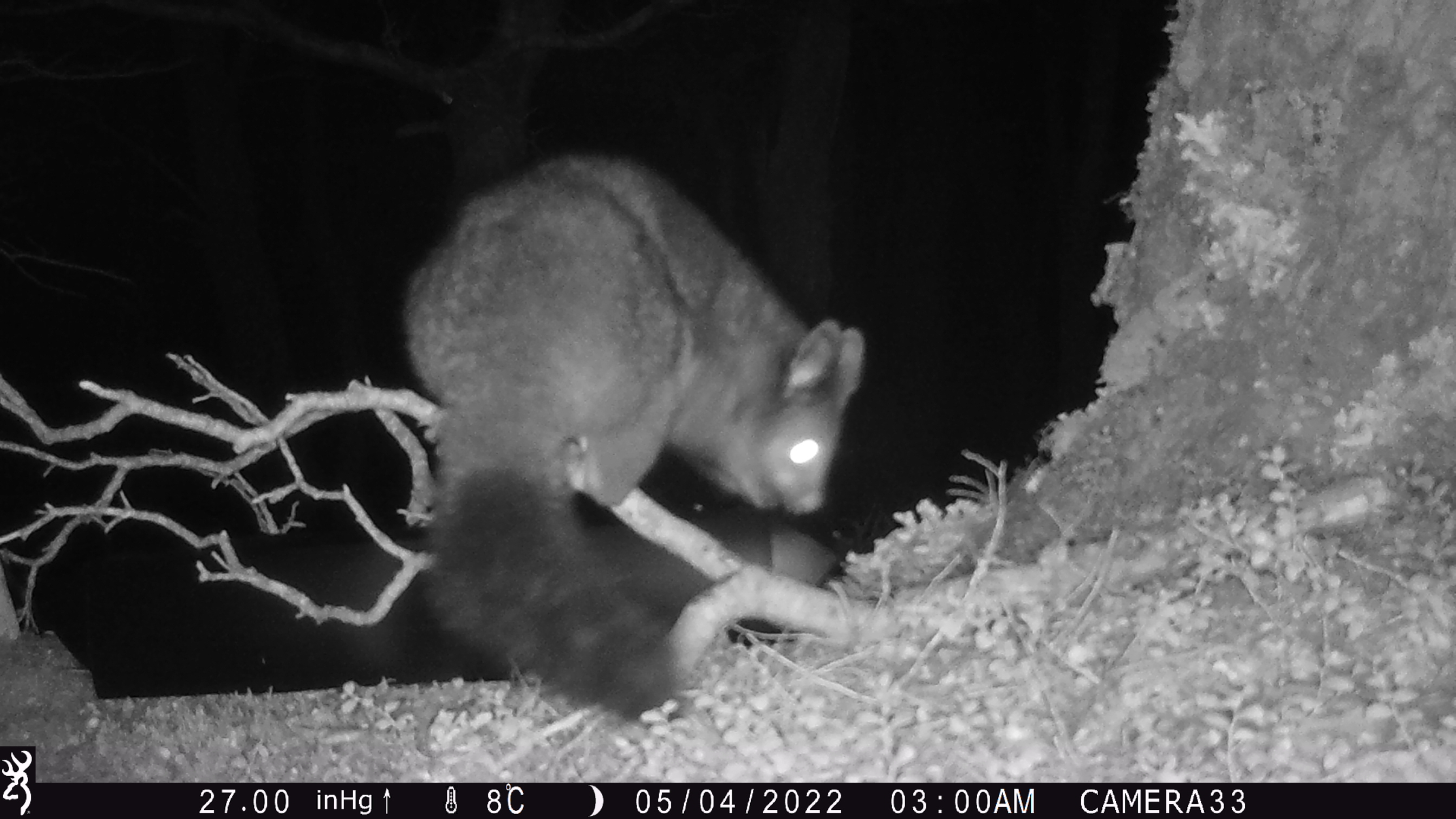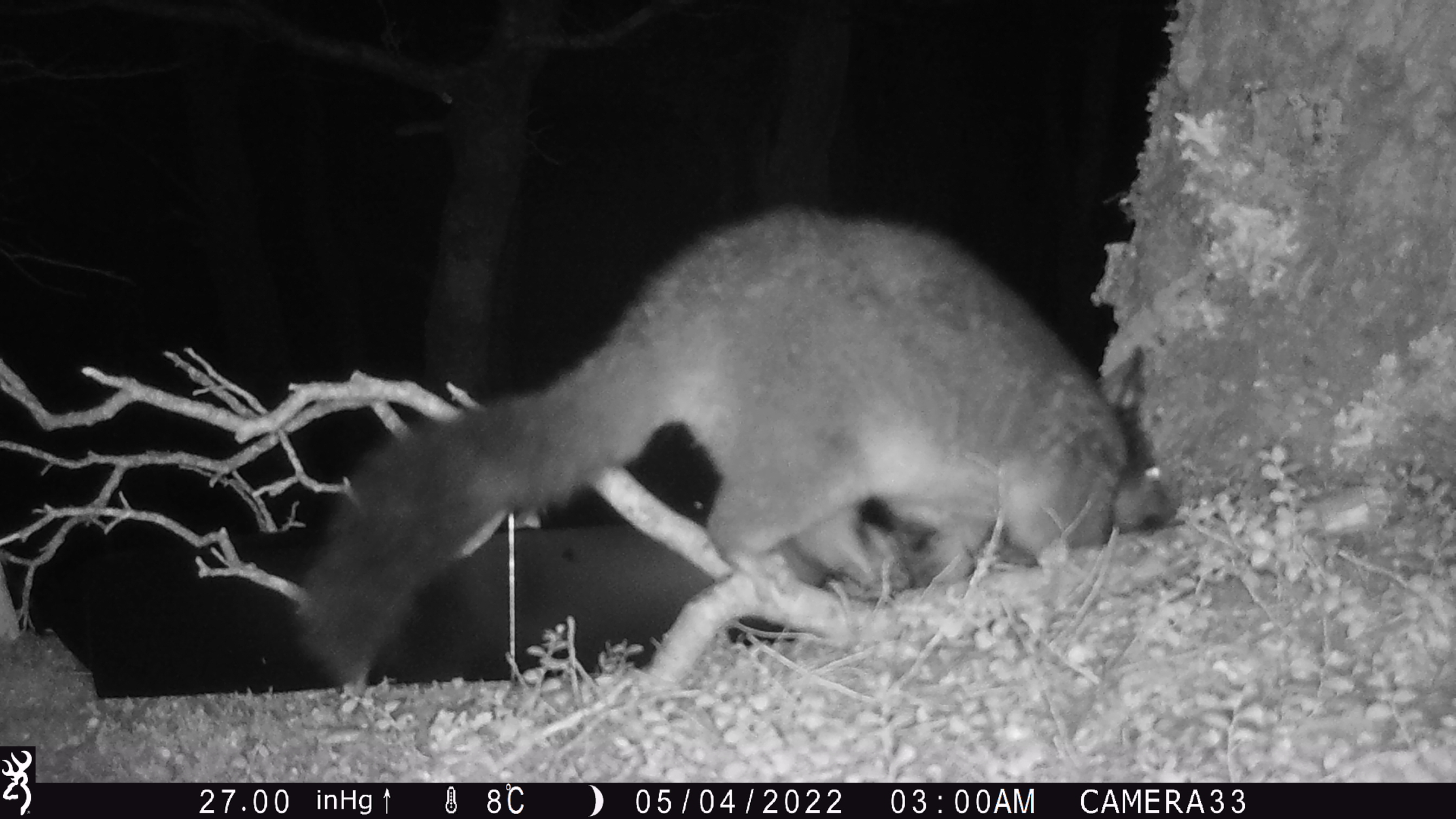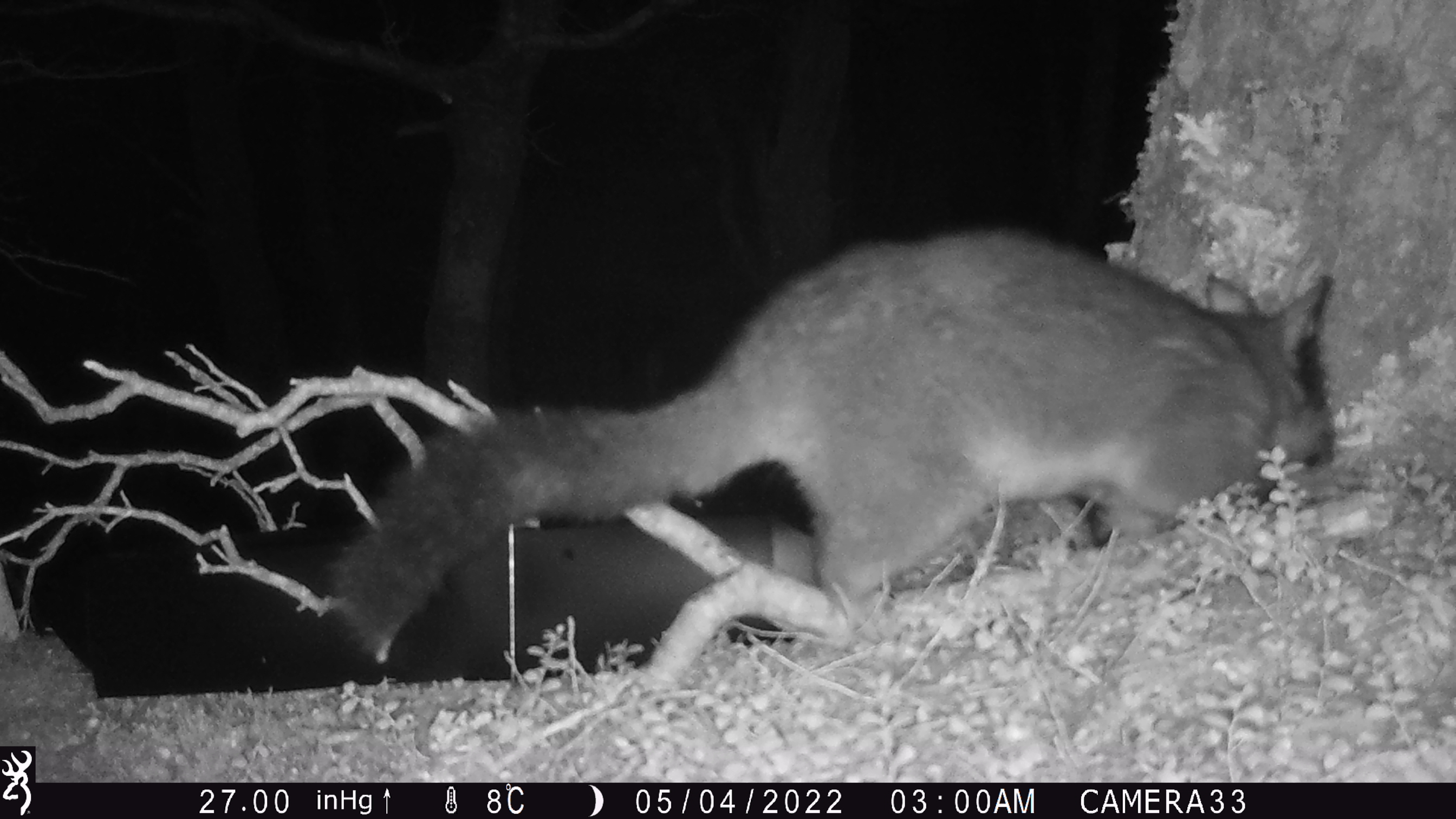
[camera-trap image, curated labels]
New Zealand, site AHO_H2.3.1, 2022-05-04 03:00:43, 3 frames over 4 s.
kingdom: Animalia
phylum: Chordata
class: Mammalia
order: Diprotodontia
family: Phalangeridae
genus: Trichosurus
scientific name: Trichosurus vulpecula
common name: common brushtail possum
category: possum